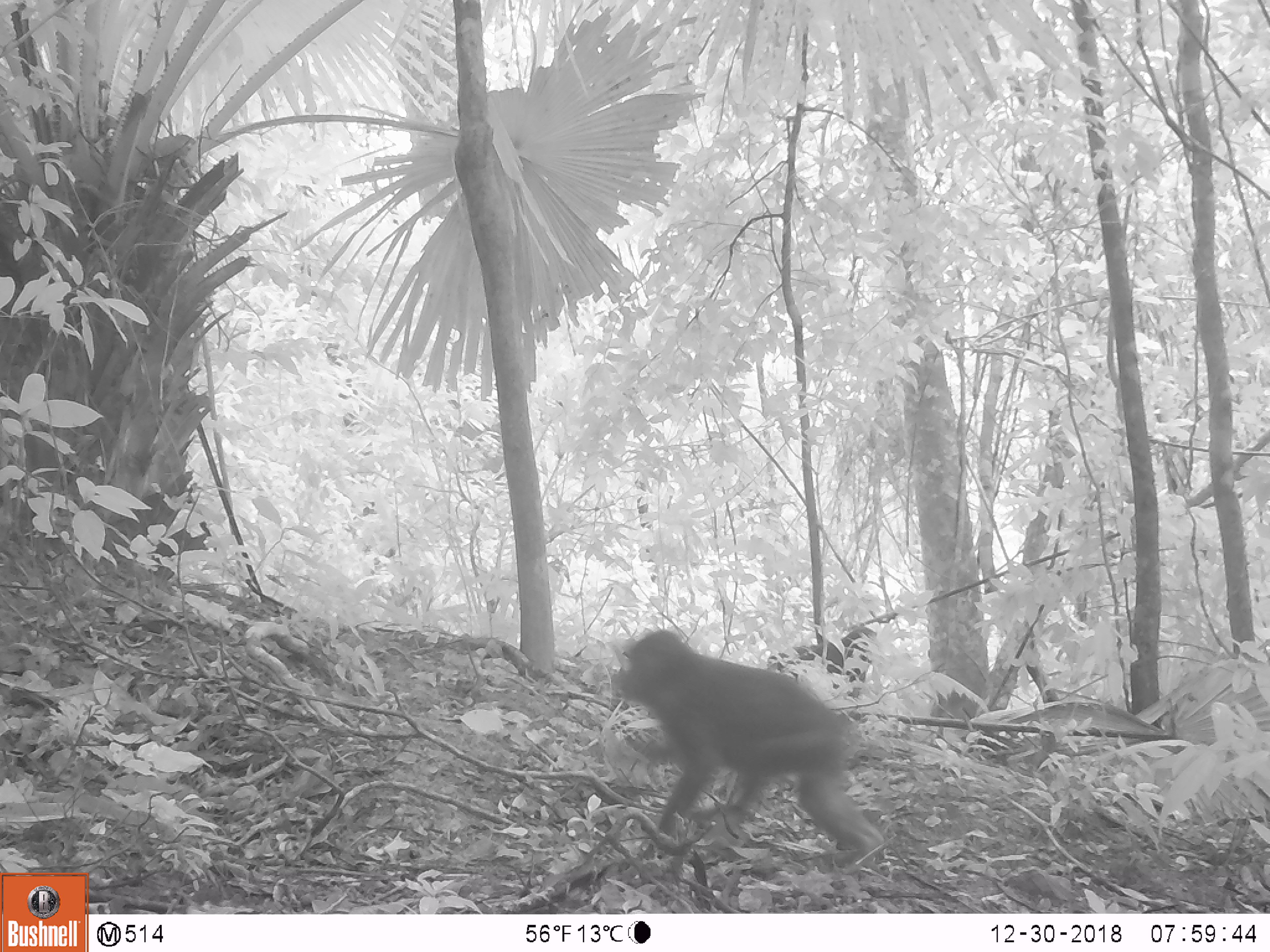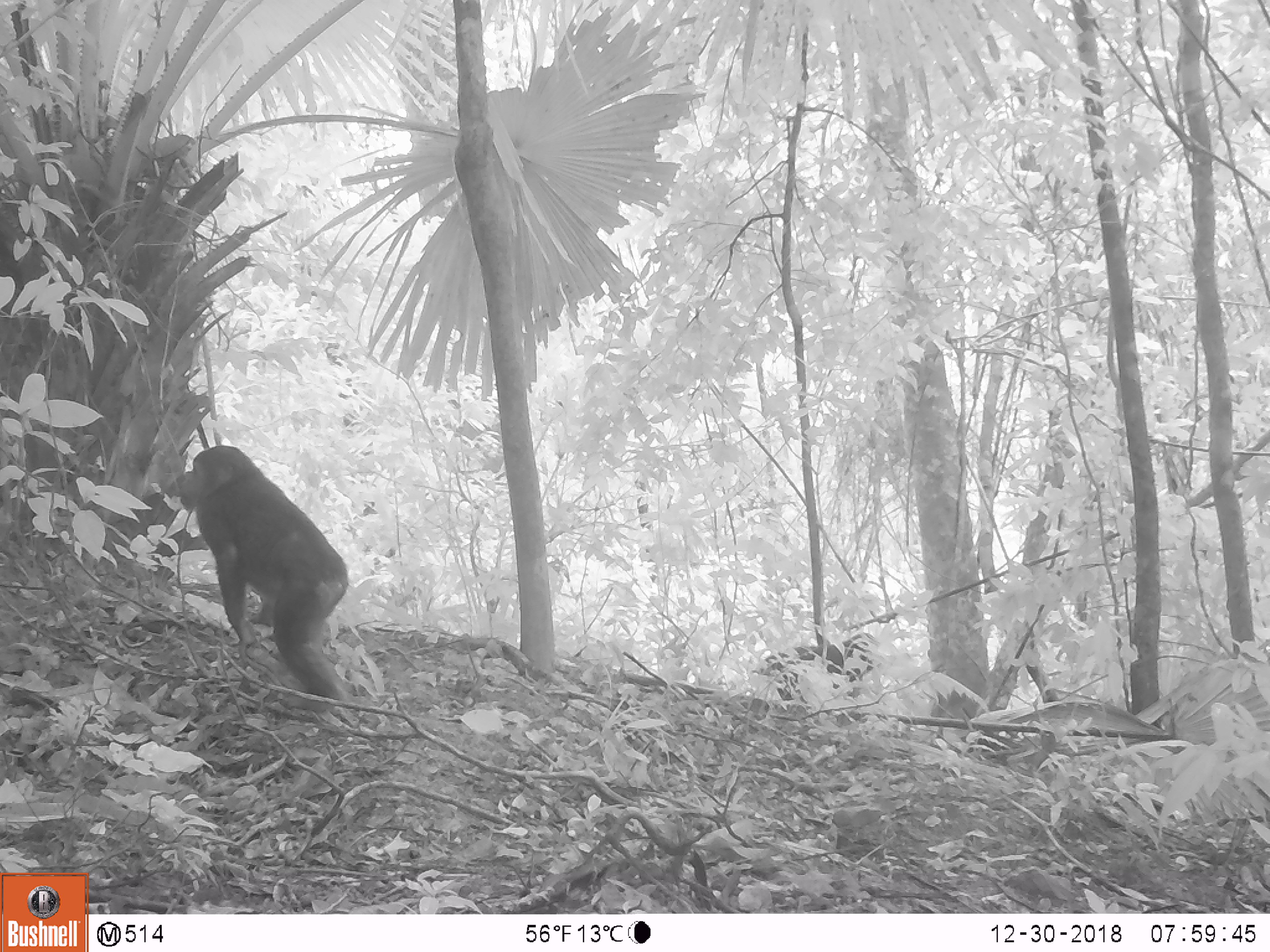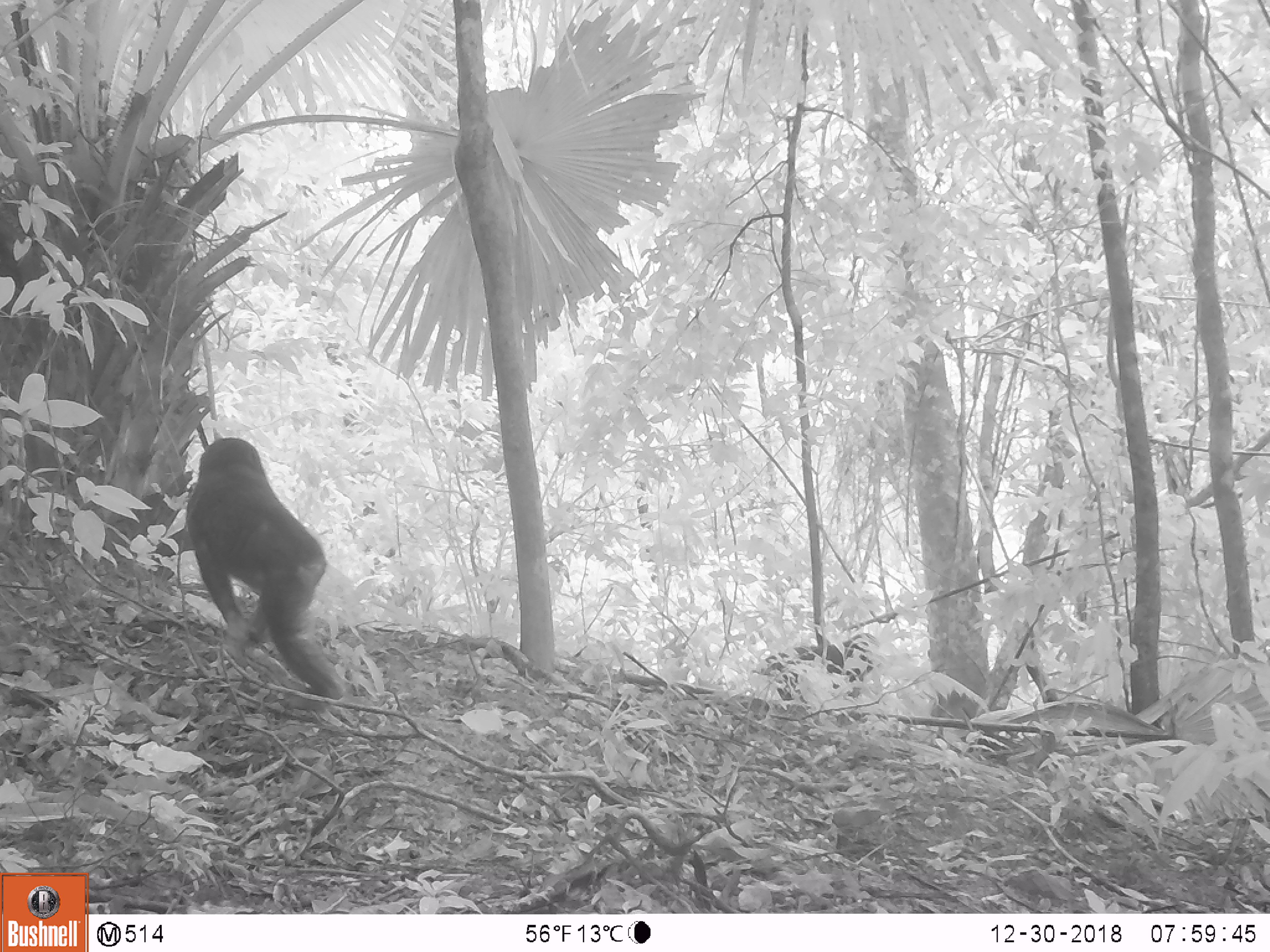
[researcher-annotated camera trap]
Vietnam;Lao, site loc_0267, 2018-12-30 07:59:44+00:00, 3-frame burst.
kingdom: Animalia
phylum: Chordata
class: Mammalia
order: Primates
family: Cercopithecidae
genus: Macaca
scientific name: Macaca arctoides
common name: stump-tailed macaque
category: stump tailed macaque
Stump tailed macaque (stump-tailed macaque) (Macaca arctoides). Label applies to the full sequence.